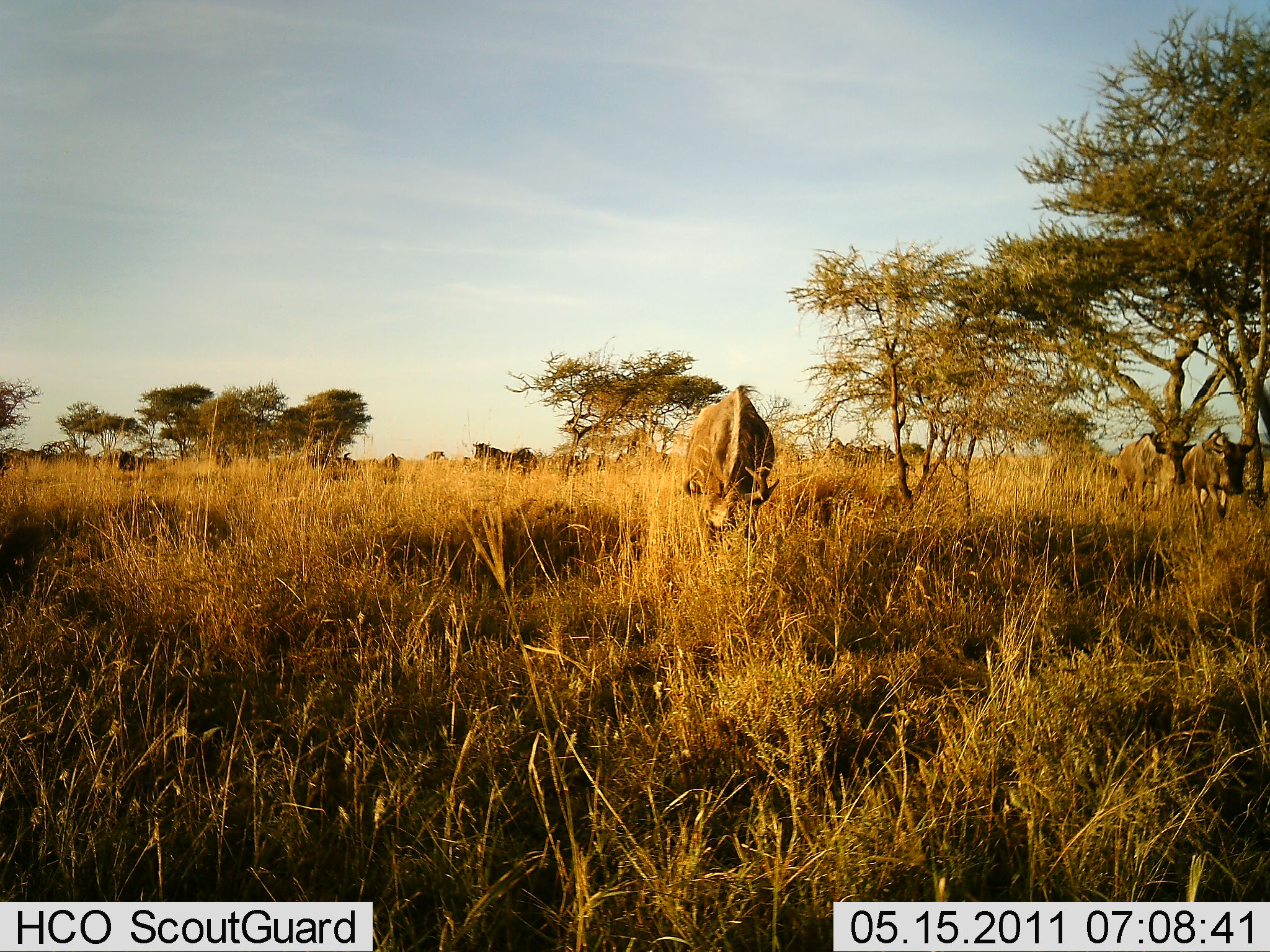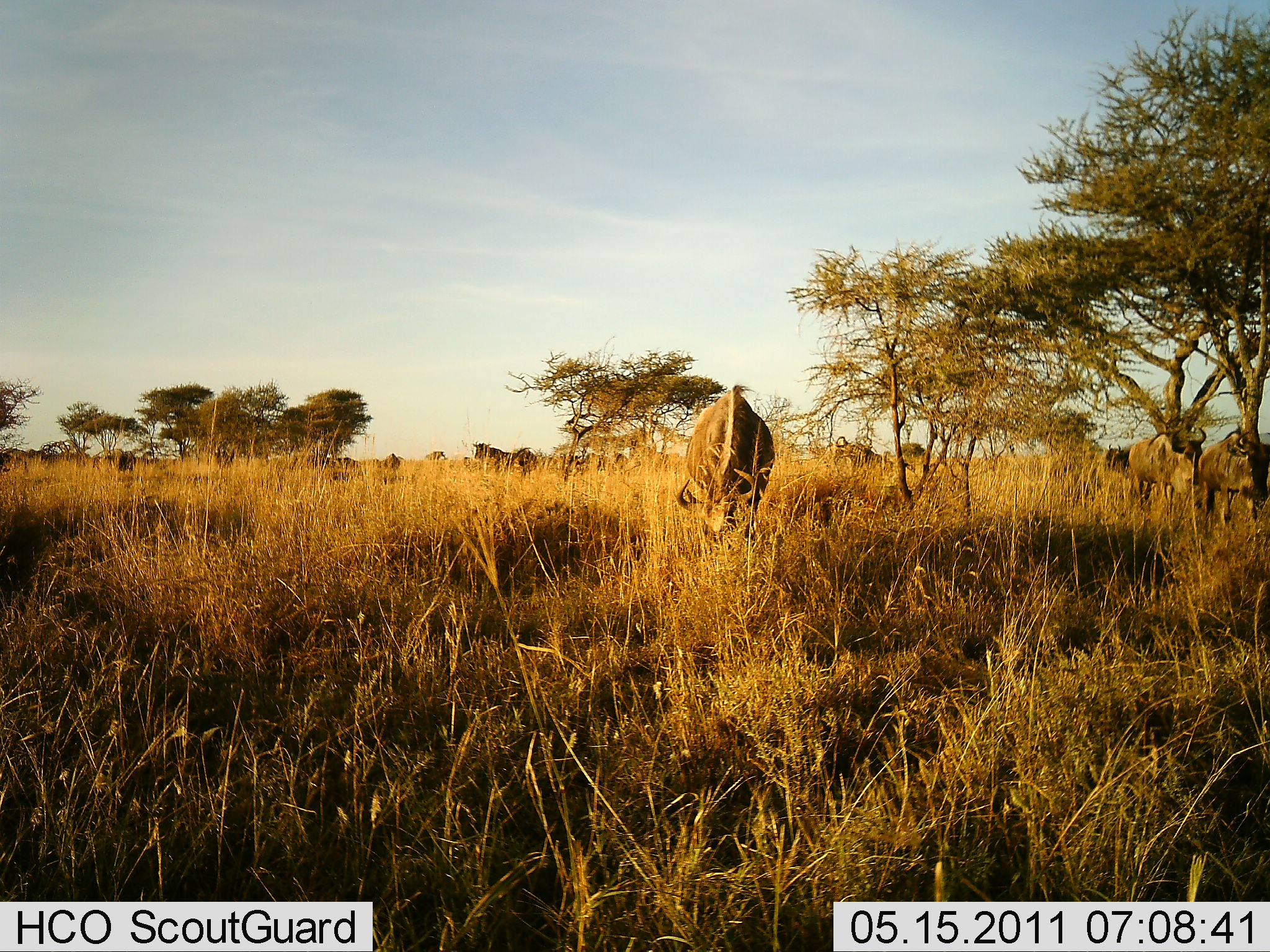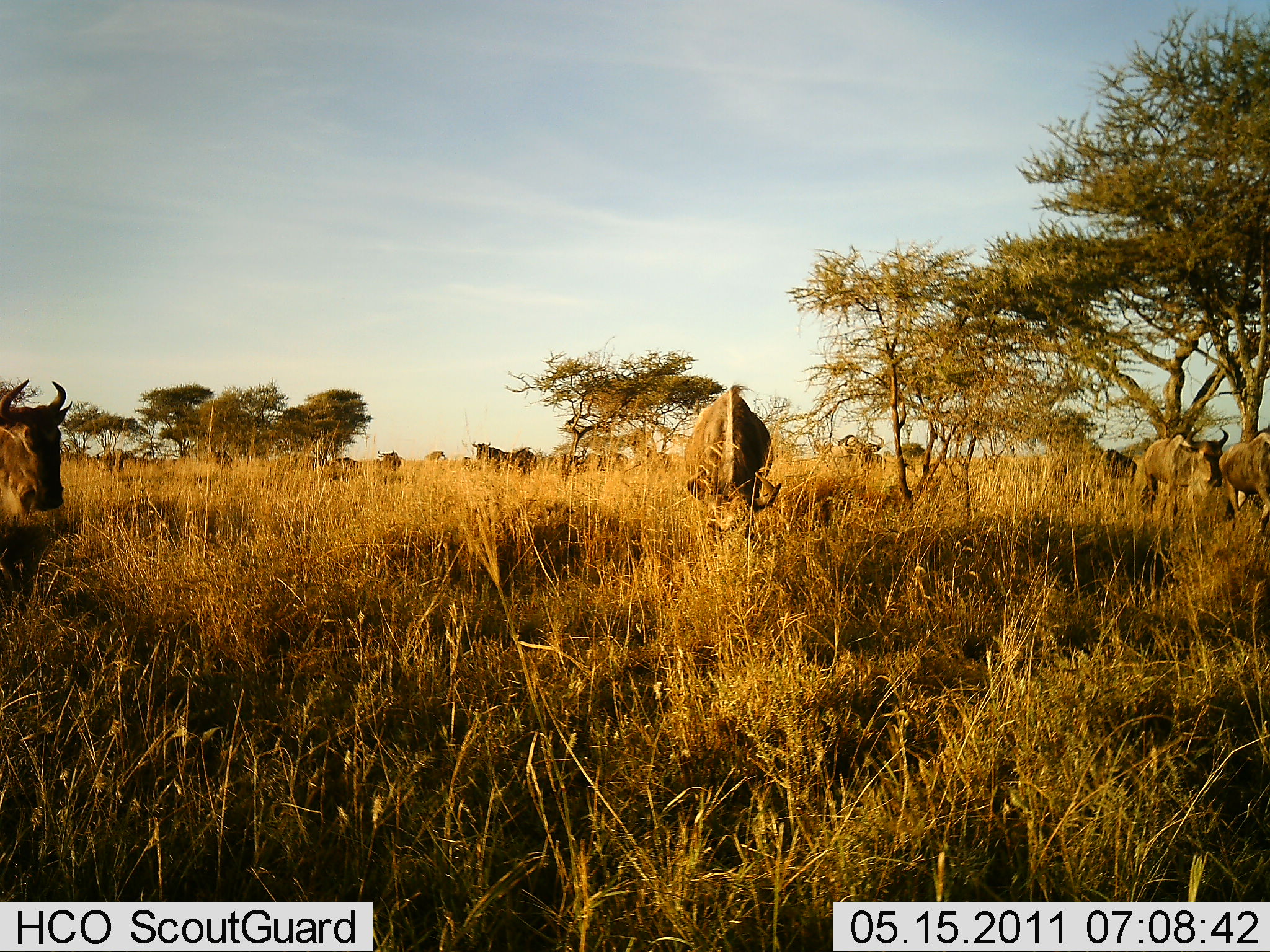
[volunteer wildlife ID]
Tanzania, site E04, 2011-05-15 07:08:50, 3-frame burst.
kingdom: Animalia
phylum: Chordata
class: Mammalia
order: Artiodactyla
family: Bovidae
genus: Connochaetes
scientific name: Connochaetes taurinus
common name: blue wildebeest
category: wildebeest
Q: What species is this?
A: Wildebeest (blue wildebeest) (Connochaetes taurinus).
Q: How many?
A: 11-50.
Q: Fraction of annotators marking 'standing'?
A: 25%.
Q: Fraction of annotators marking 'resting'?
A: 0%.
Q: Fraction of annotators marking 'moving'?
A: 42%.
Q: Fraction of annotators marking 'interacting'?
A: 8%.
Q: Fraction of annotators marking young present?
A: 0%.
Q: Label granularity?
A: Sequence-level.